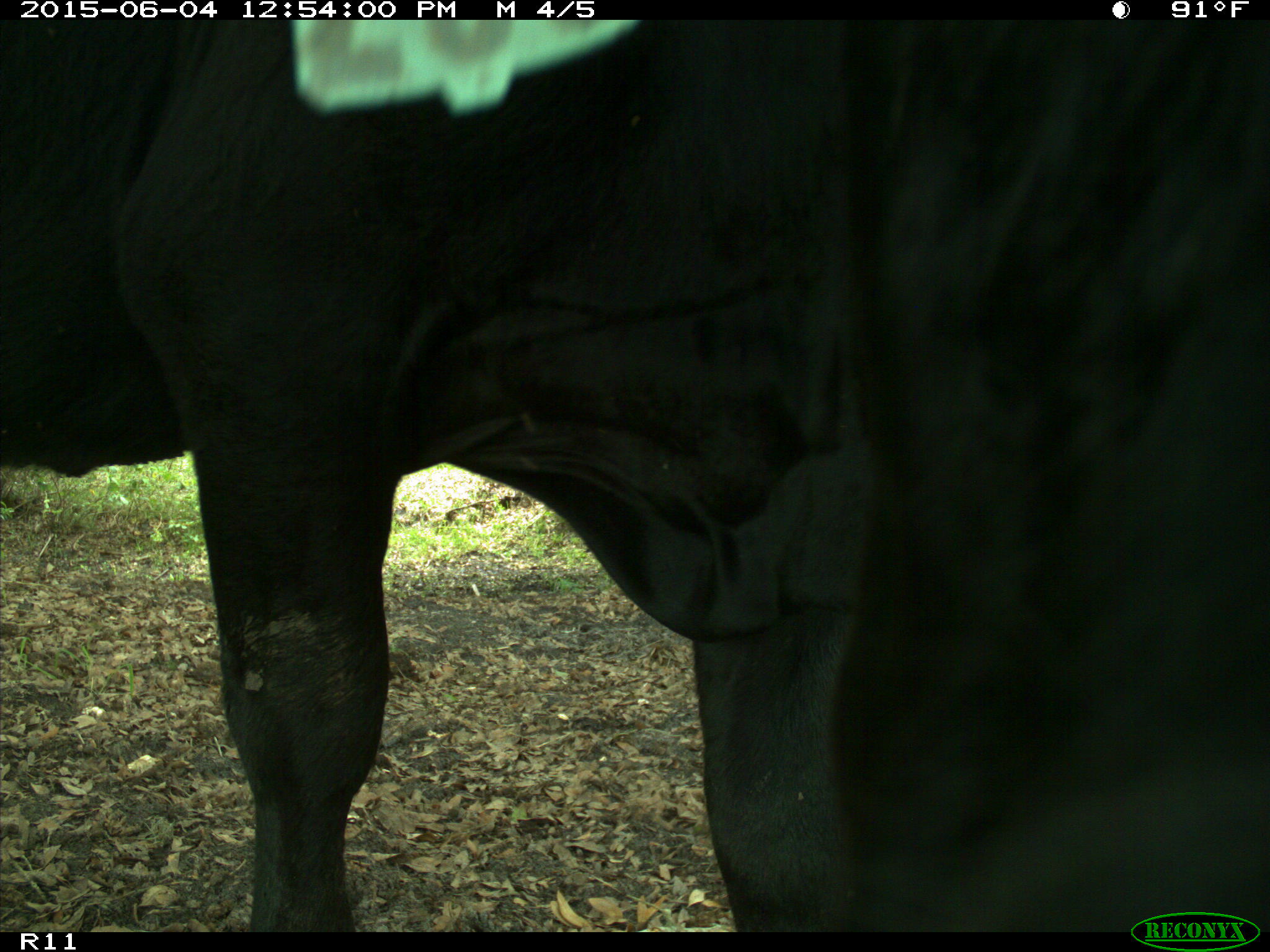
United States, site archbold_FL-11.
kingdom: Animalia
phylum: Chordata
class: Mammalia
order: Artiodactyla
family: Bovidae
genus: Bos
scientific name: Bos taurus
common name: domestic cow